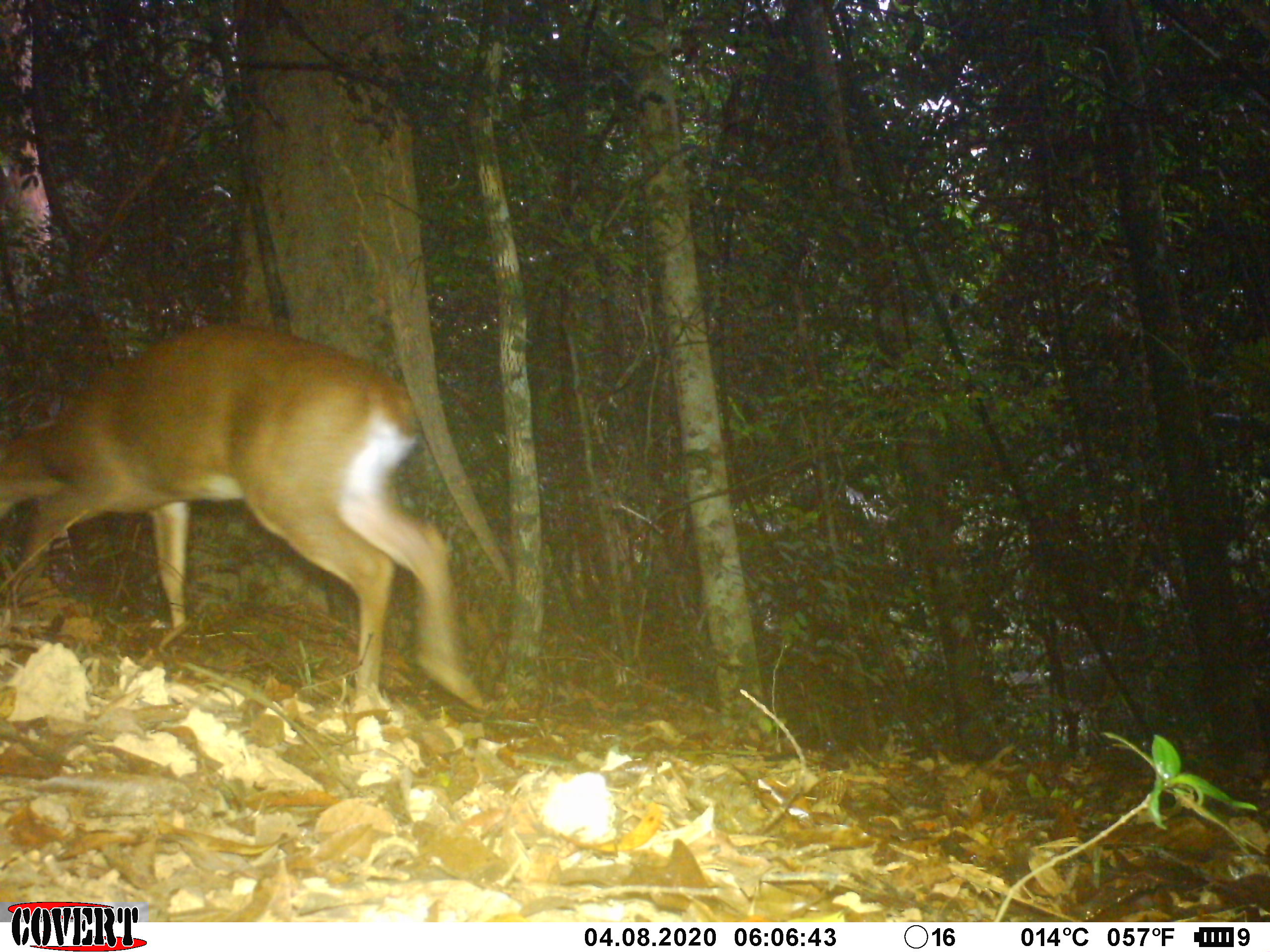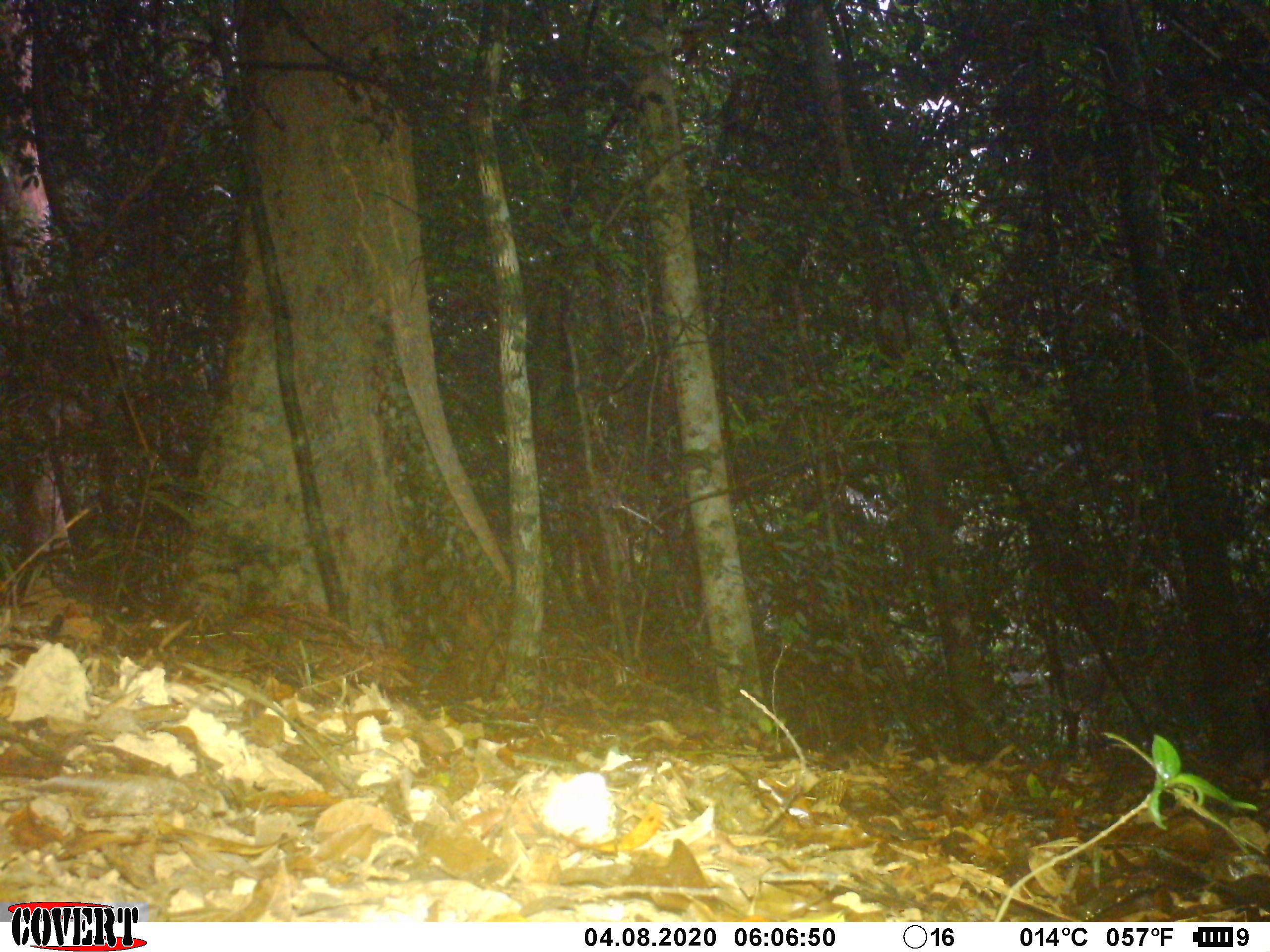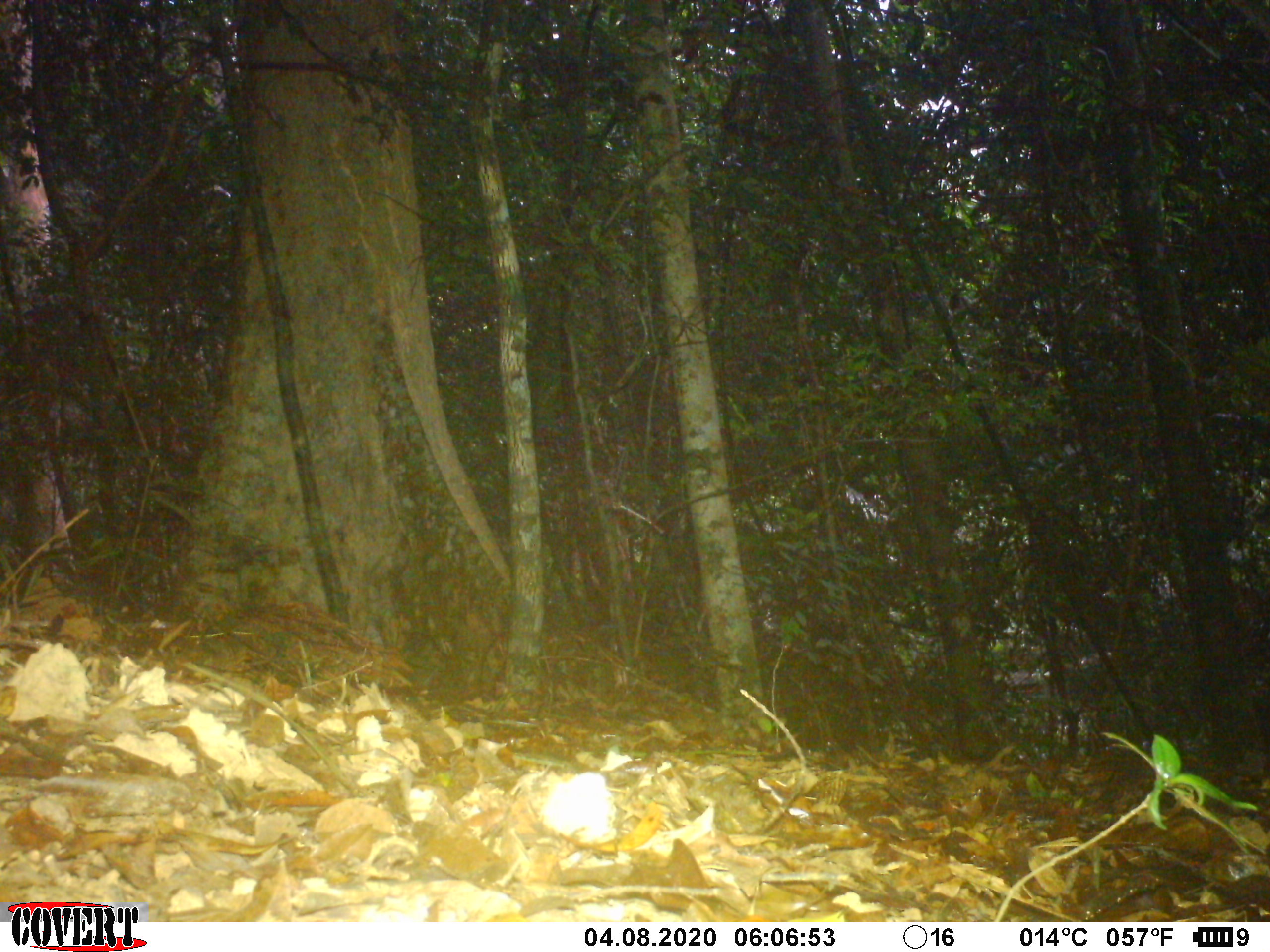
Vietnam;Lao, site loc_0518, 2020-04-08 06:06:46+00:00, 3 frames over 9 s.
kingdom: Animalia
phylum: Chordata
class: Mammalia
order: Artiodactyla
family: Cervidae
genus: Muntiacus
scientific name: Muntiacus vuquangensis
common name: large-antlered muntjac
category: large antlered muntjac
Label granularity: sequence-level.